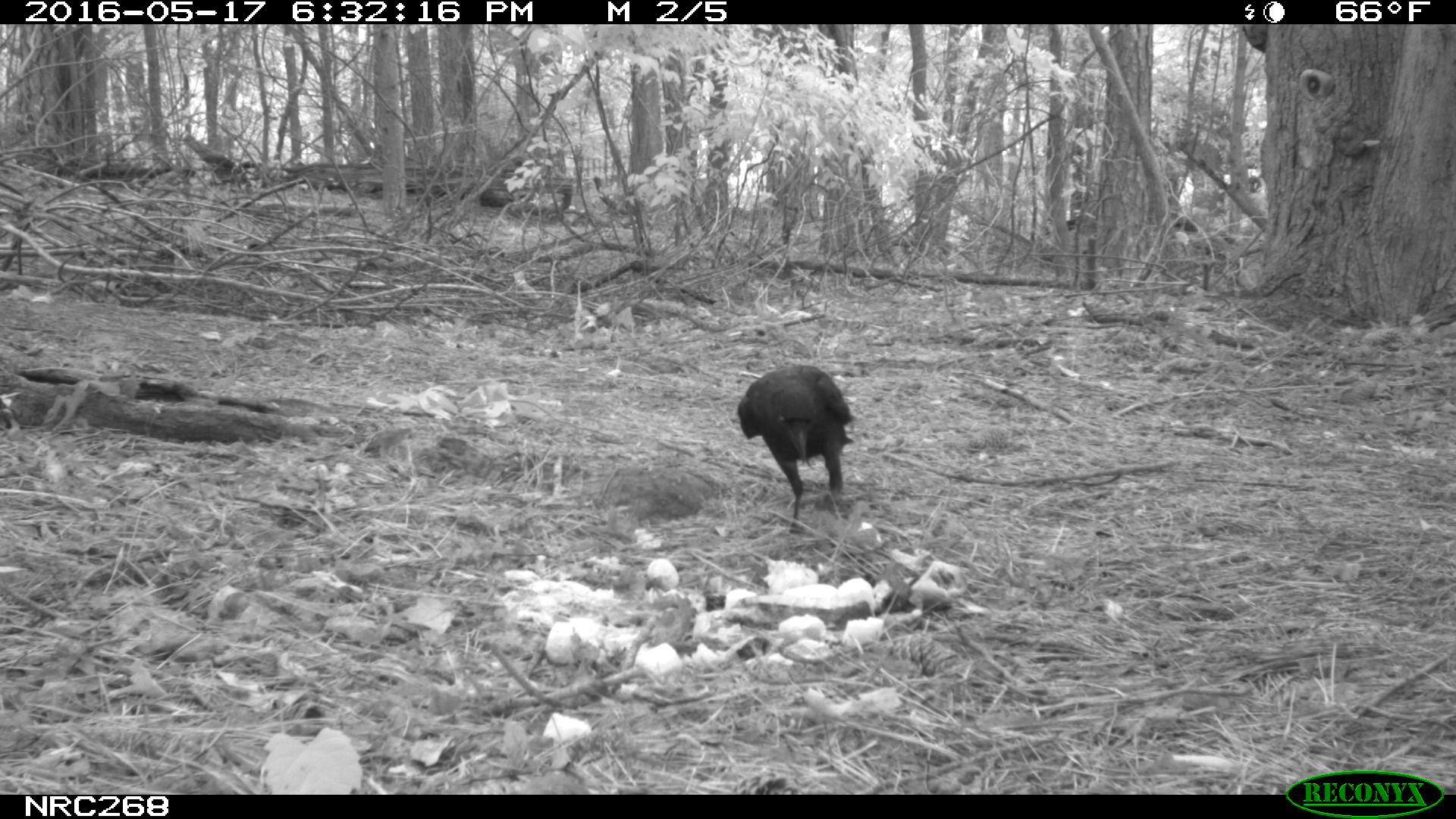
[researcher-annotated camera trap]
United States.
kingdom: Animalia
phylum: Chordata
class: Aves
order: Passeriformes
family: Corvidae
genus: Corvus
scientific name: Corvus brachyrhynchos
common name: american crow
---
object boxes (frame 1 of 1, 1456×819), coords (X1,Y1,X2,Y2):
American Crow: (734,347,861,533)